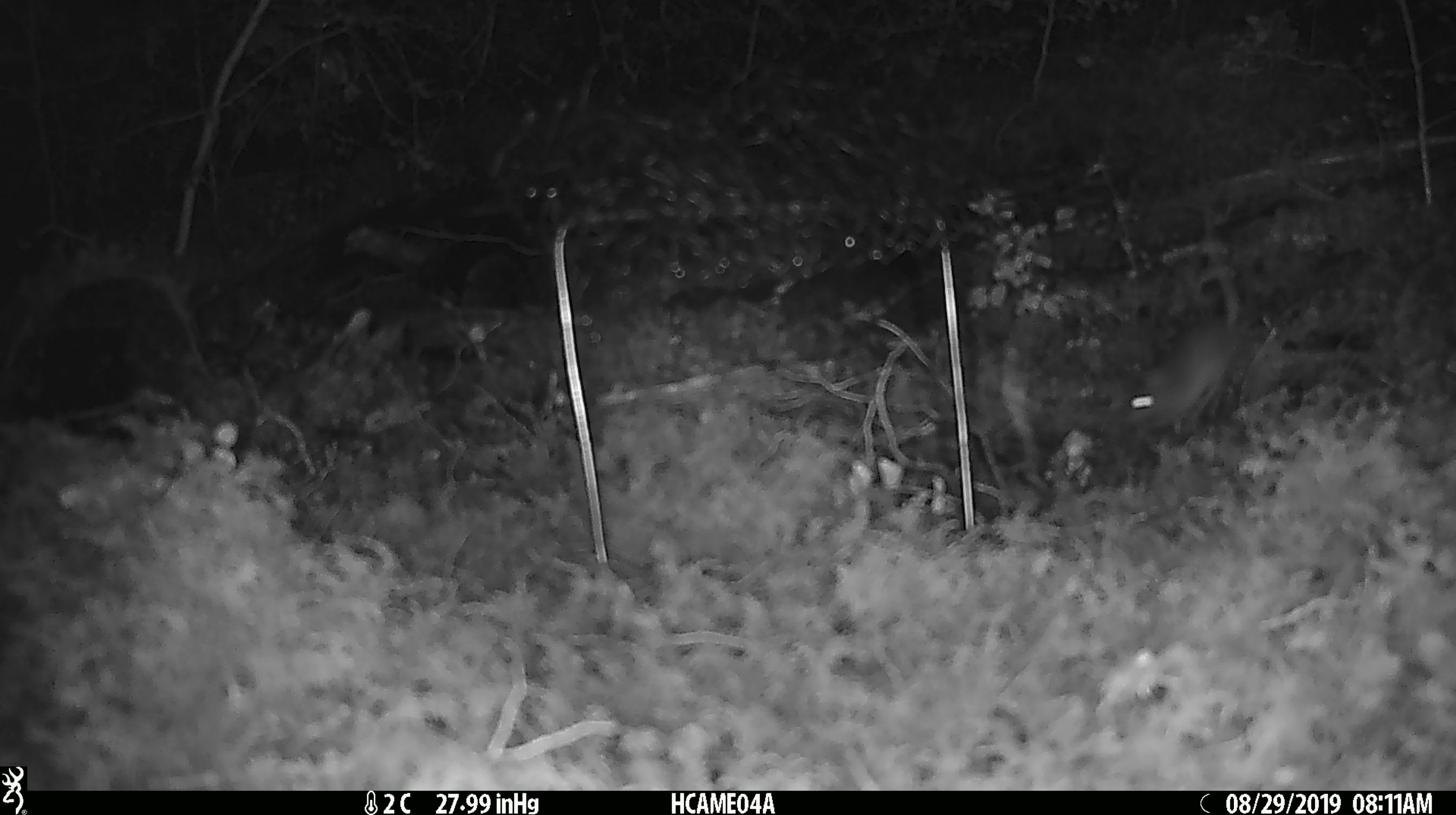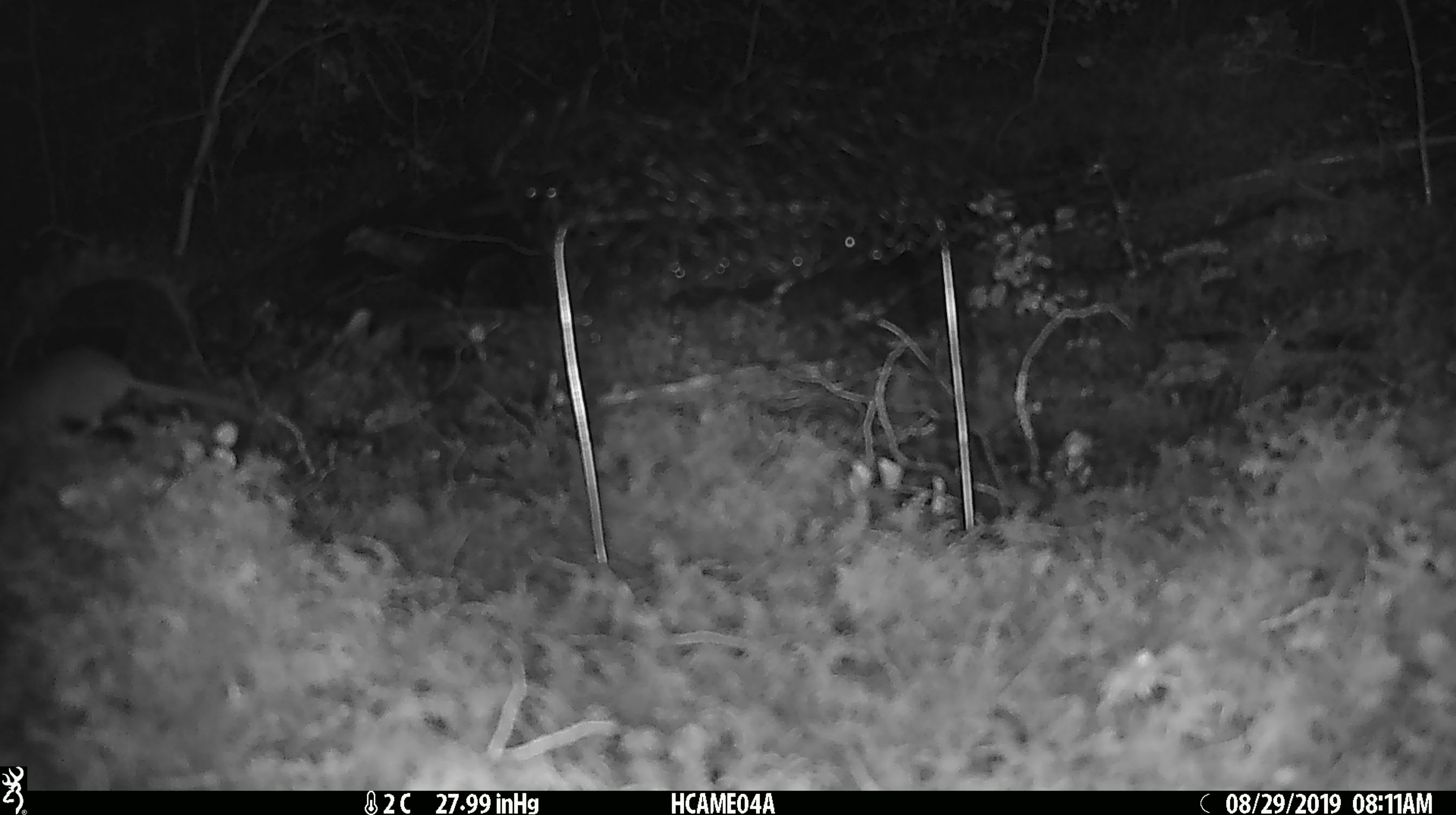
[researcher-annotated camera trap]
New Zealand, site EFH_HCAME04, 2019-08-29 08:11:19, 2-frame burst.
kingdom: Animalia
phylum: Chordata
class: Mammalia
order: Rodentia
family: Muridae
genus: Mus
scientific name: Mus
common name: mouse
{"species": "mouse (Mus)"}